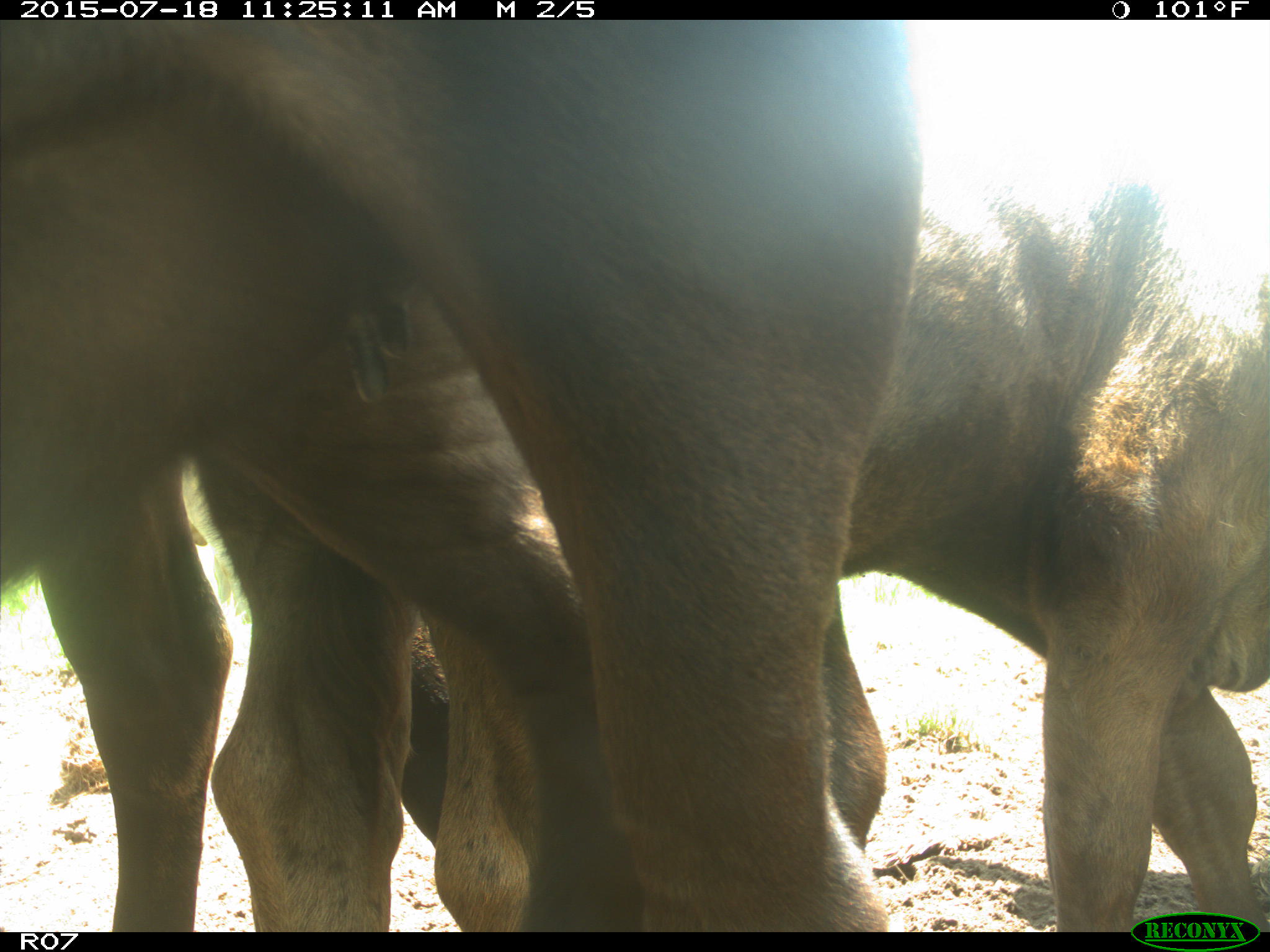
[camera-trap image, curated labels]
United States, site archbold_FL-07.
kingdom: Animalia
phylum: Chordata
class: Mammalia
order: Artiodactyla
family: Bovidae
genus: Bos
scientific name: Bos taurus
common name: domestic cow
Bos taurus (domestic cow).